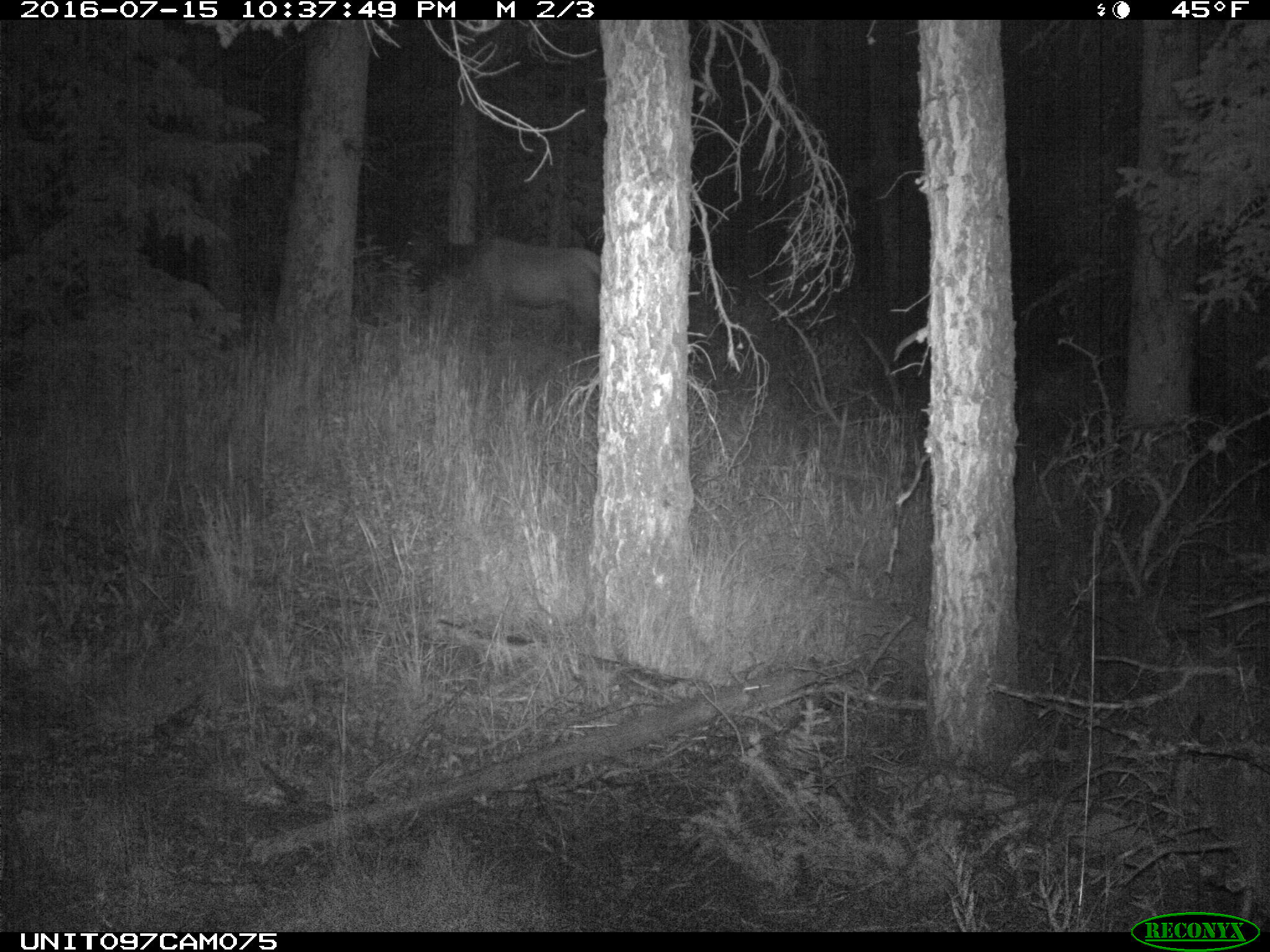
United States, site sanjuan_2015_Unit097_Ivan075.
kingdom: Animalia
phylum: Chordata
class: Mammalia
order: Artiodactyla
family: Cervidae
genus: Cervus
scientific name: Cervus elaphus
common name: red deer